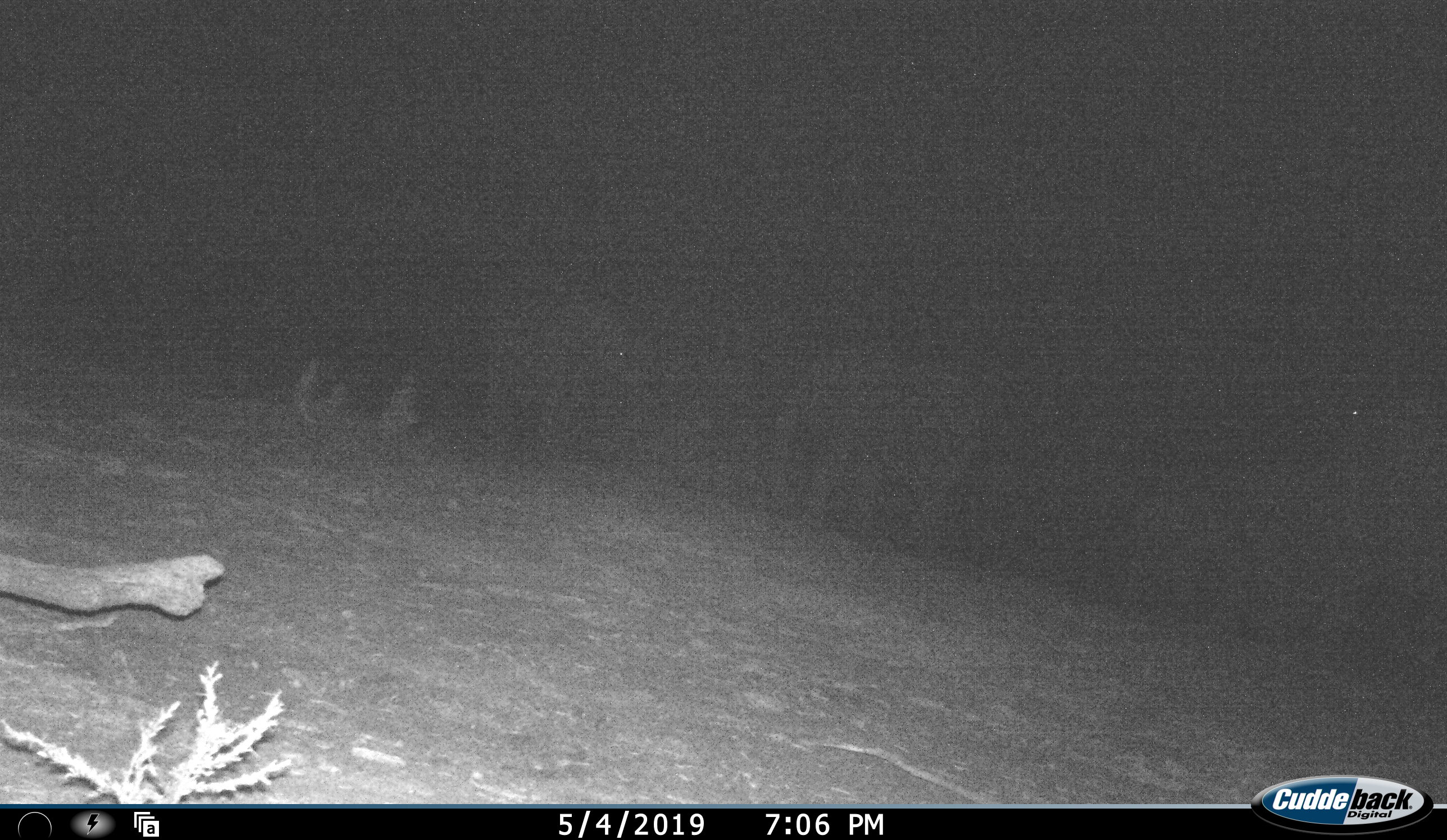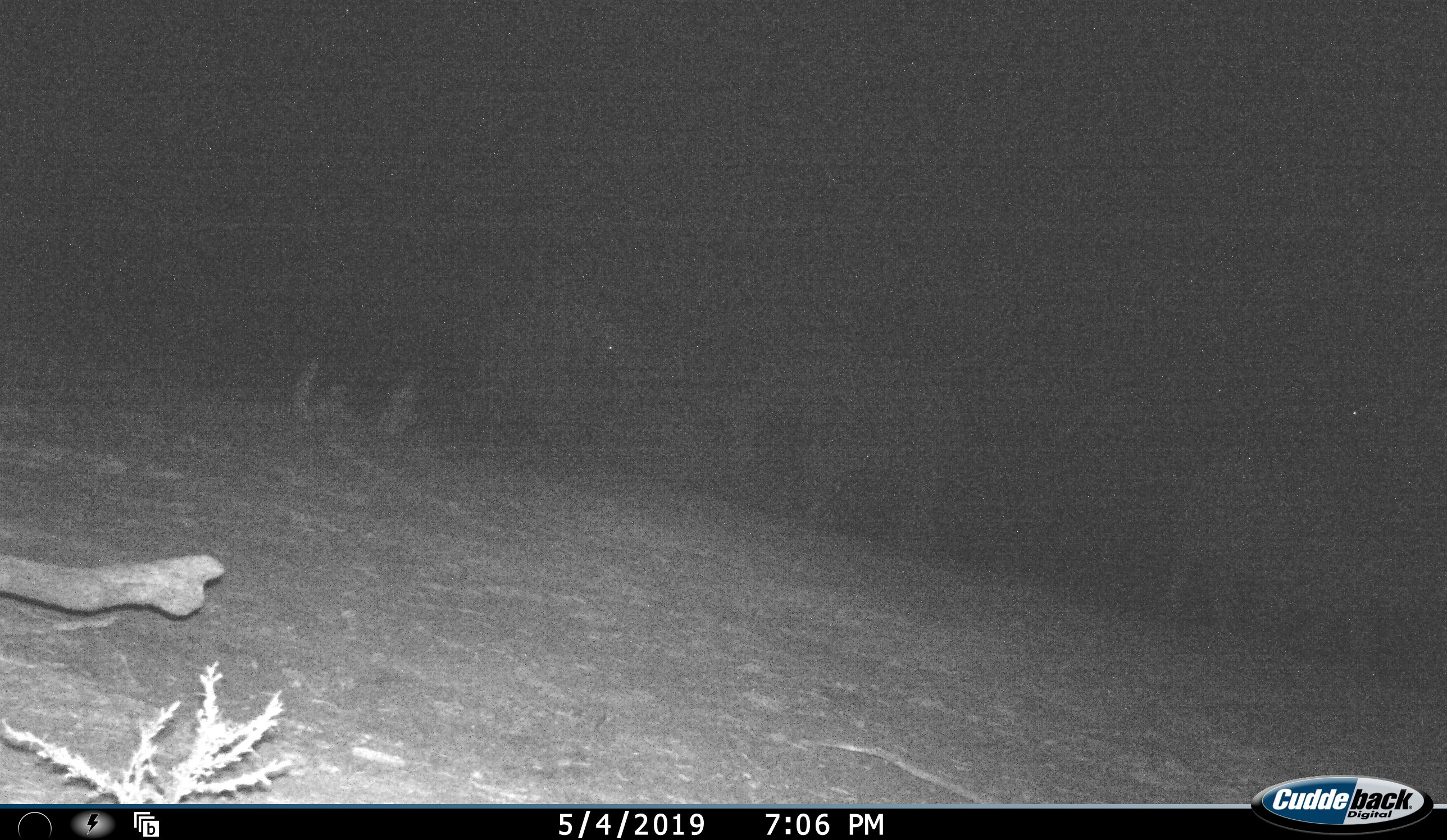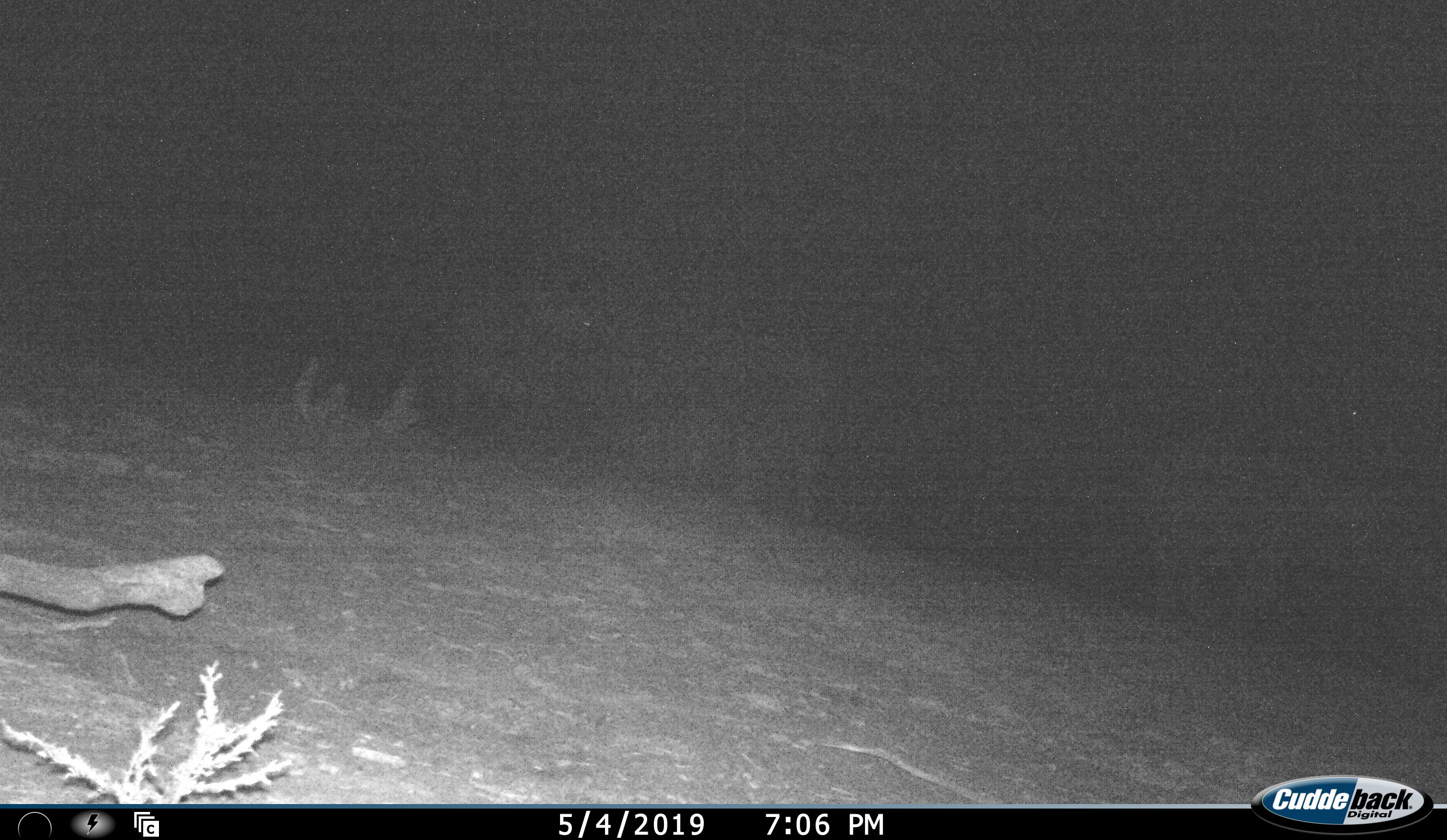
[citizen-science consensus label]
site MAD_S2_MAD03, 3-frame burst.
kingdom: Animalia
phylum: Chordata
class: Mammalia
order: Proboscidea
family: Elephantidae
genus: Loxodonta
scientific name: Loxodonta africana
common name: african bush elephant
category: elephant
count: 3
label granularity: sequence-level